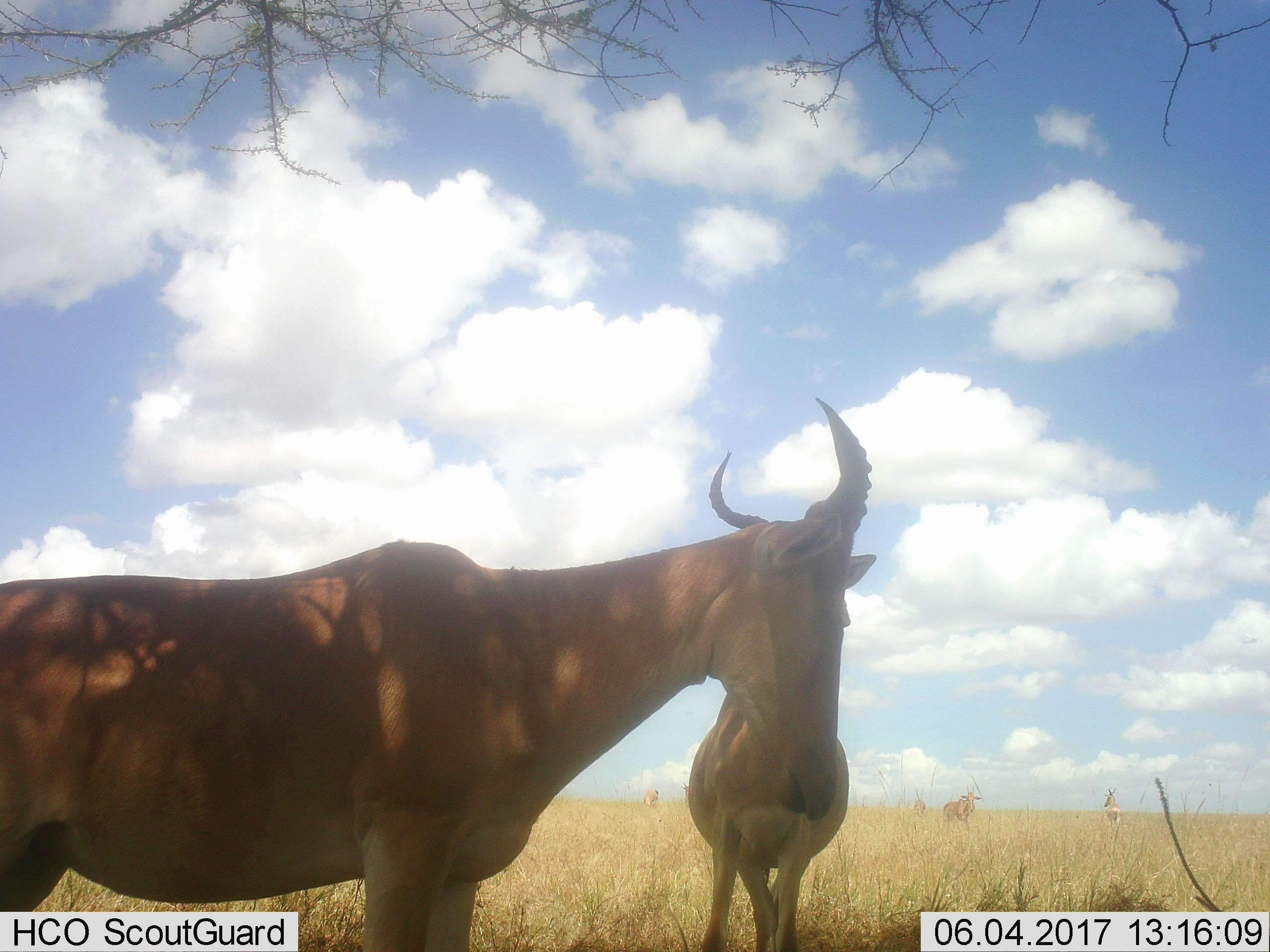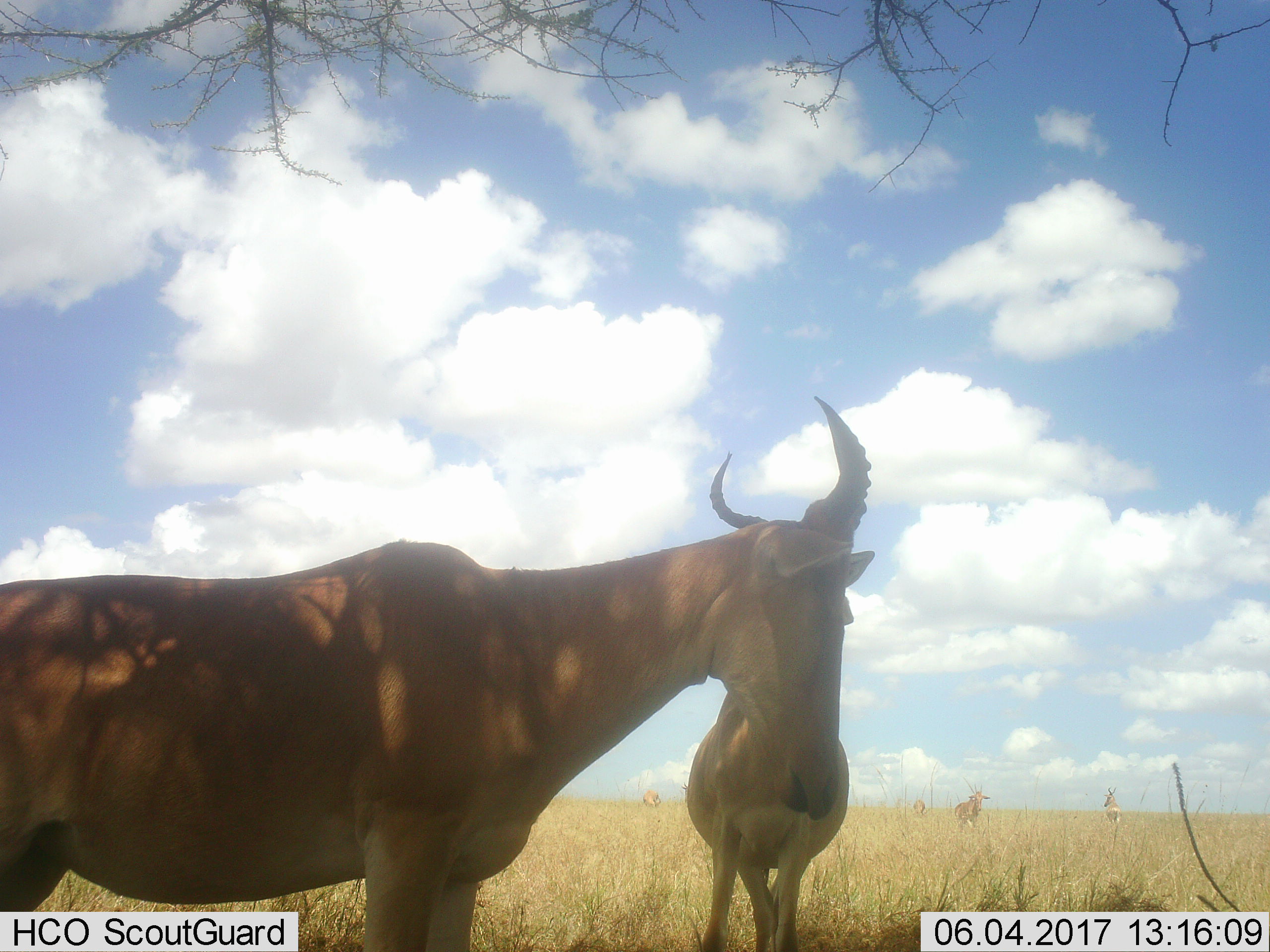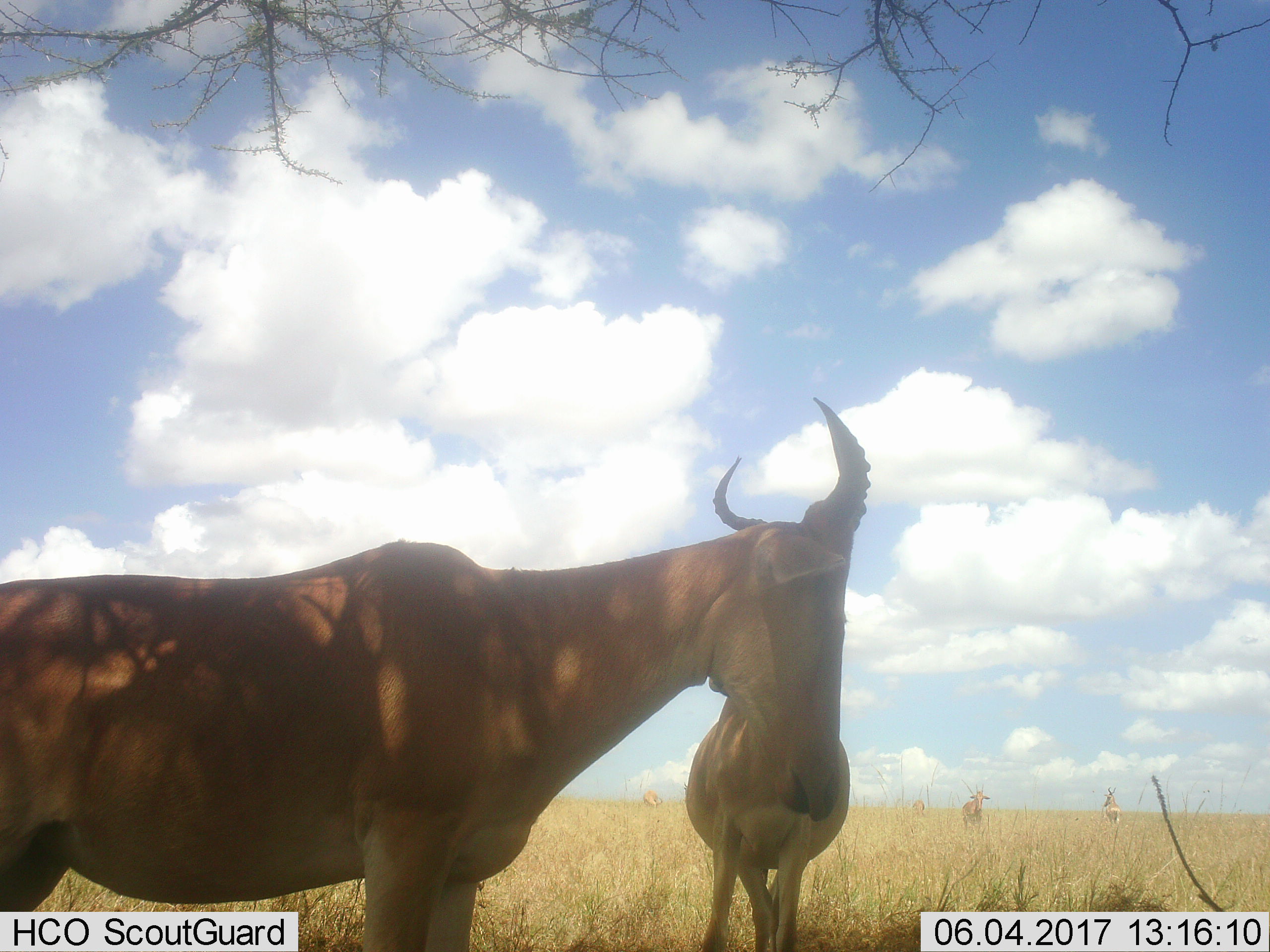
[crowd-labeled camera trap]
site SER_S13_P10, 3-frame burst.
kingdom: Animalia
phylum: Chordata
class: Mammalia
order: Artiodactyla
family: Bovidae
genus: Alcelaphus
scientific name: Alcelaphus buselaphus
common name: hartebeest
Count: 6.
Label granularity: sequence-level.